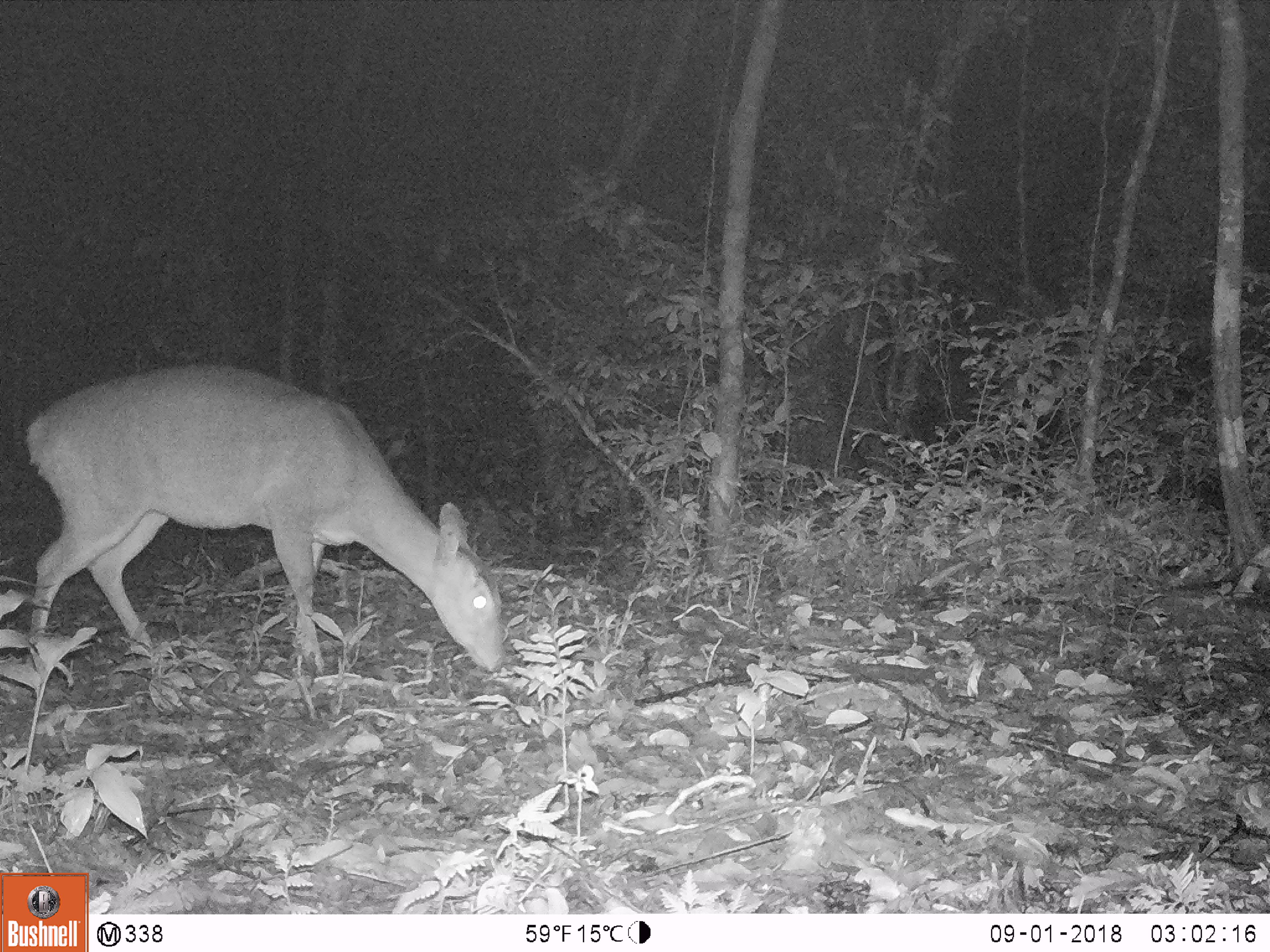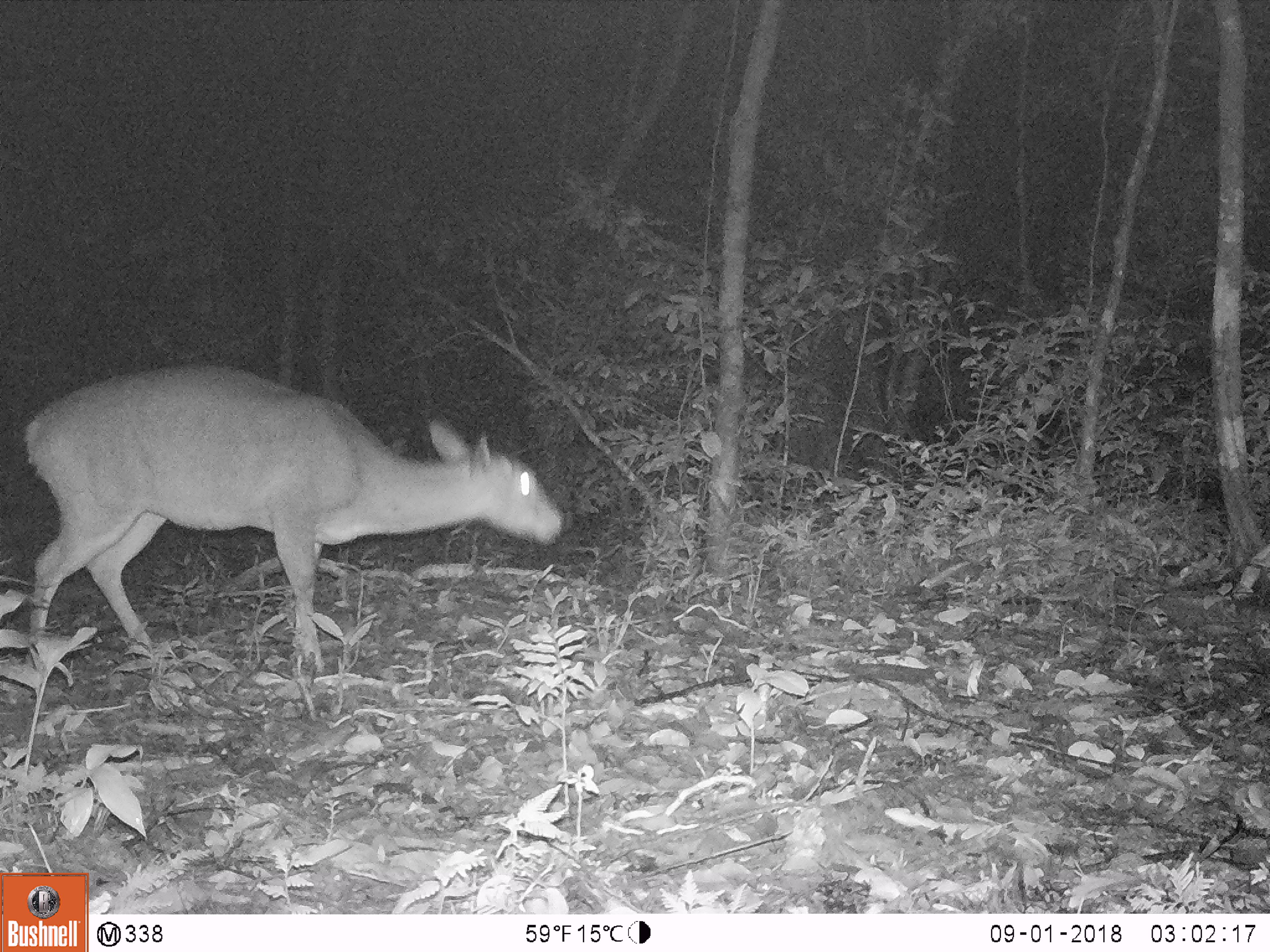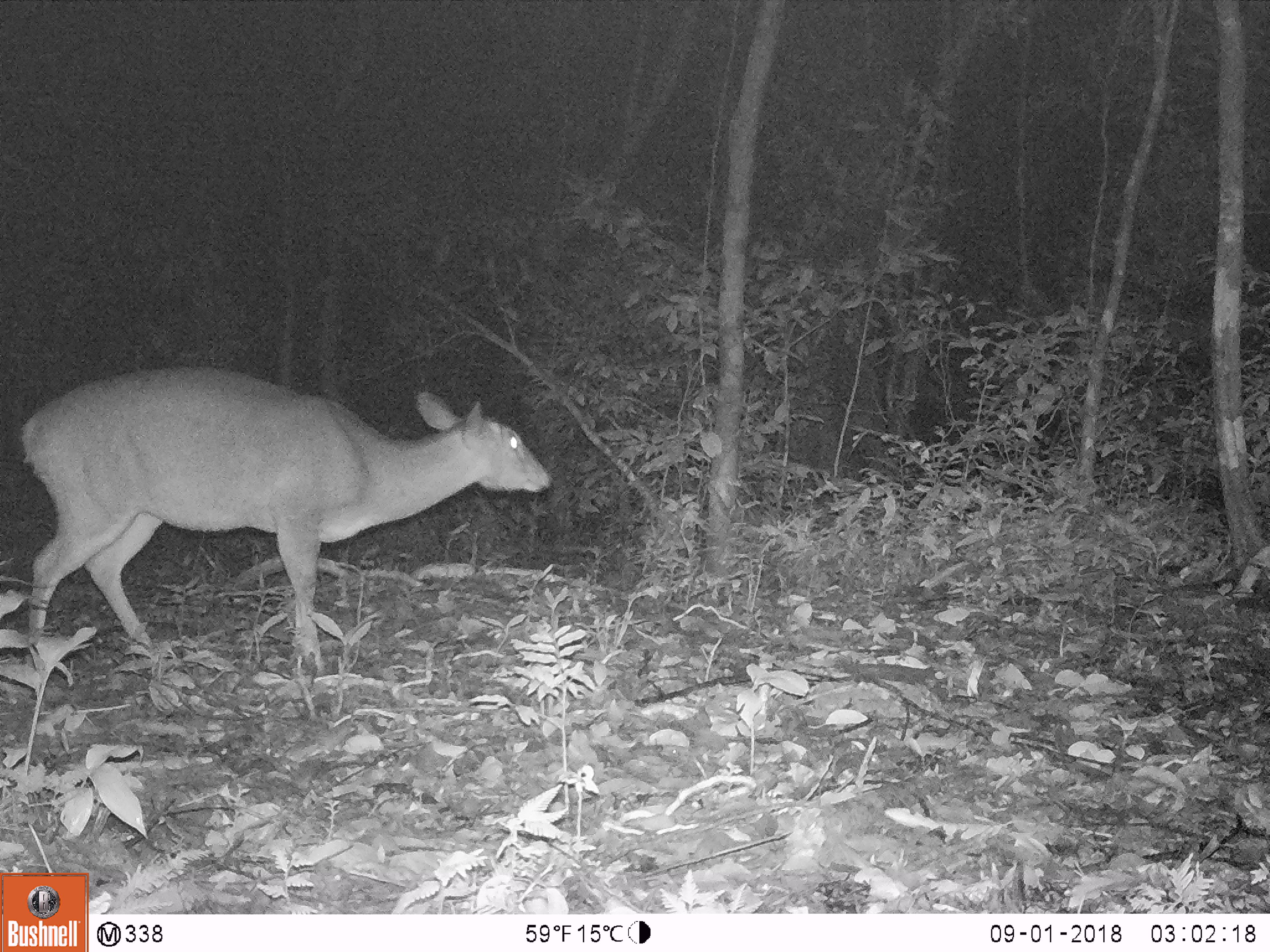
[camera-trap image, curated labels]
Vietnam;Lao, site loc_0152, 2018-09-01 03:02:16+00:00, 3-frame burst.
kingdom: Animalia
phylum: Chordata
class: Mammalia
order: Artiodactyla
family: Cervidae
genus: Muntiacus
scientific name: Muntiacus vuquangensis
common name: large-antlered muntjac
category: large antlered muntjac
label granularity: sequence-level